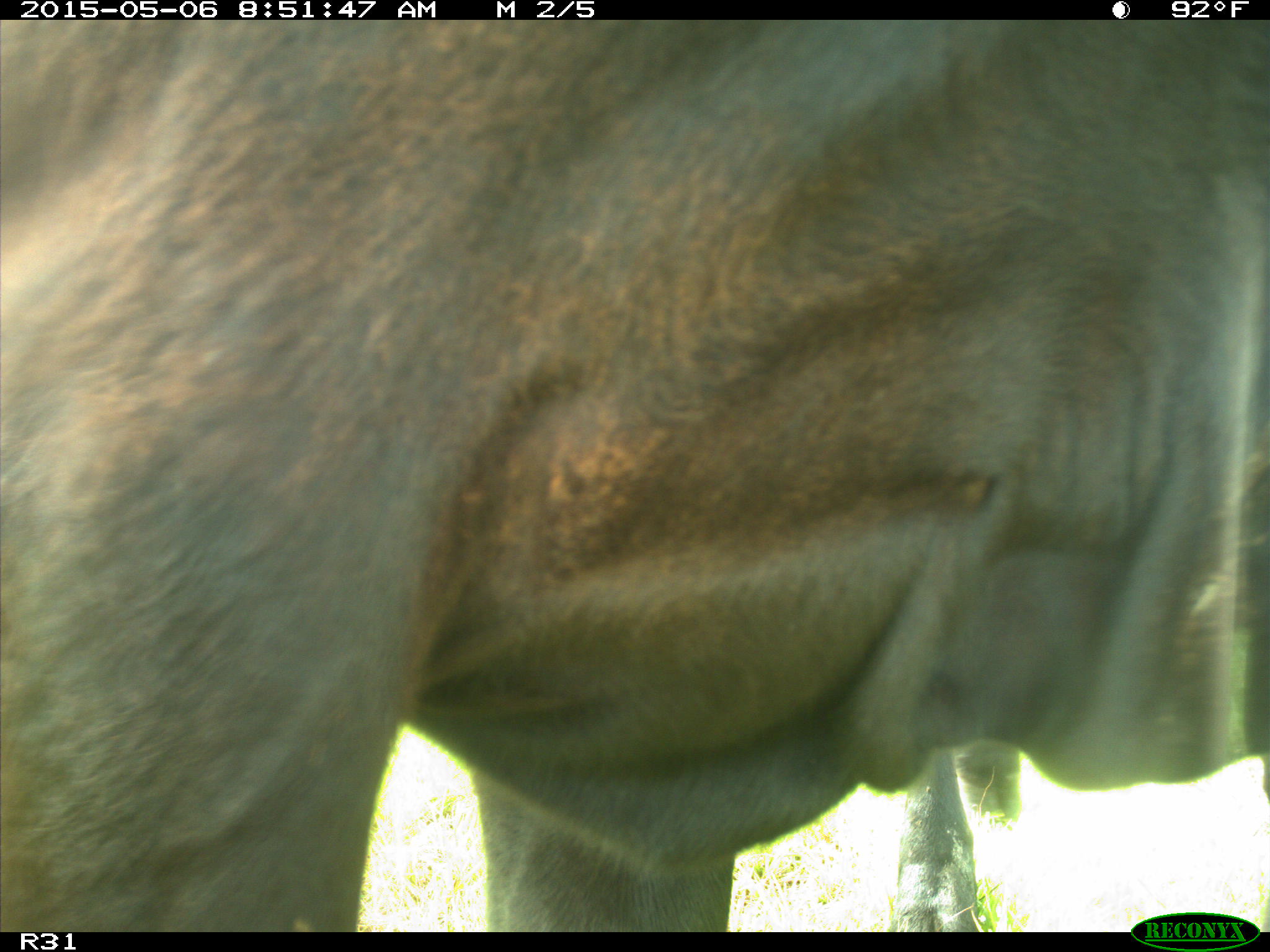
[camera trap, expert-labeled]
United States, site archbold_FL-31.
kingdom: Animalia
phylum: Chordata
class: Mammalia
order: Artiodactyla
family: Bovidae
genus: Bos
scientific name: Bos taurus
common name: domestic cow